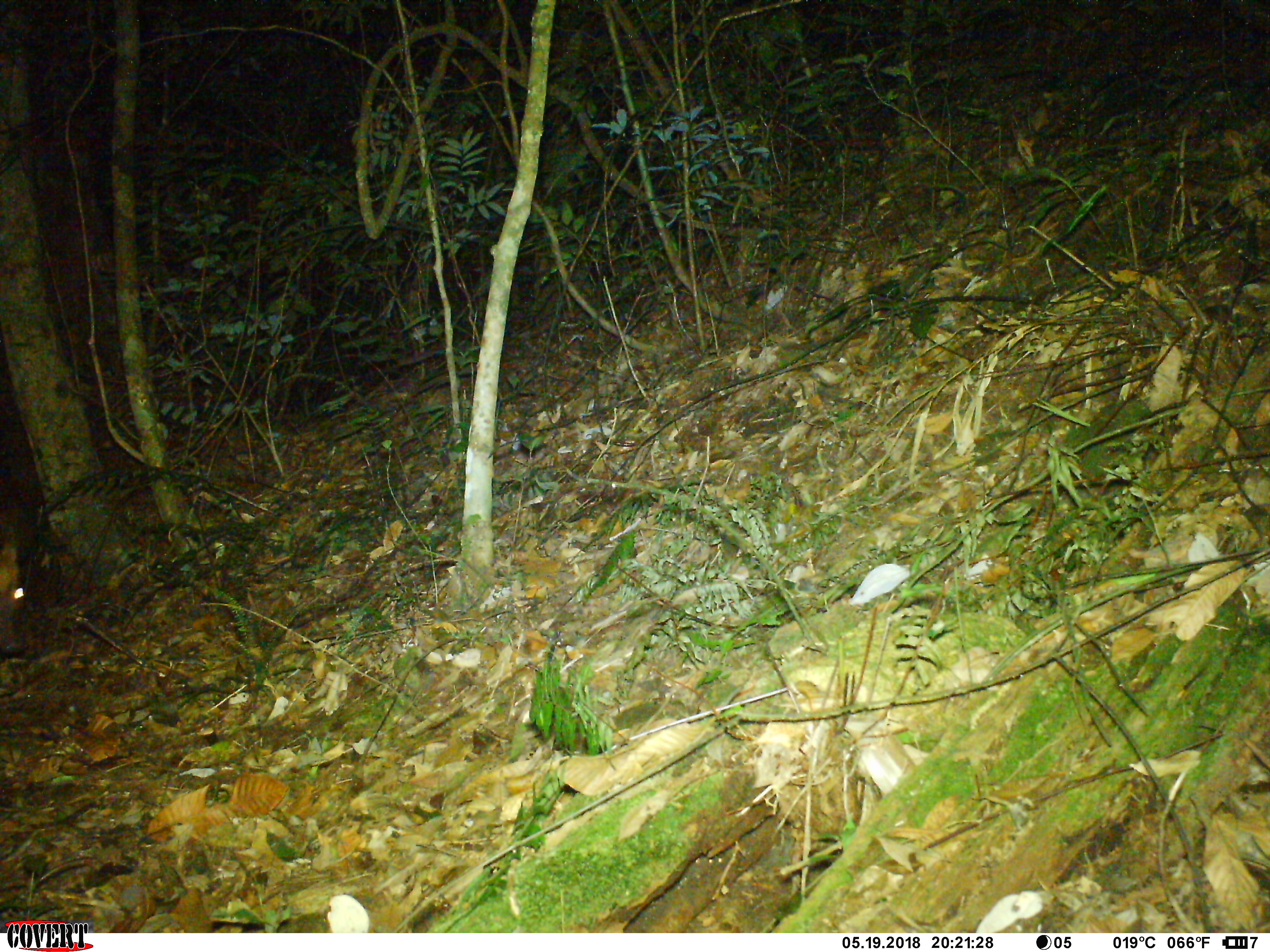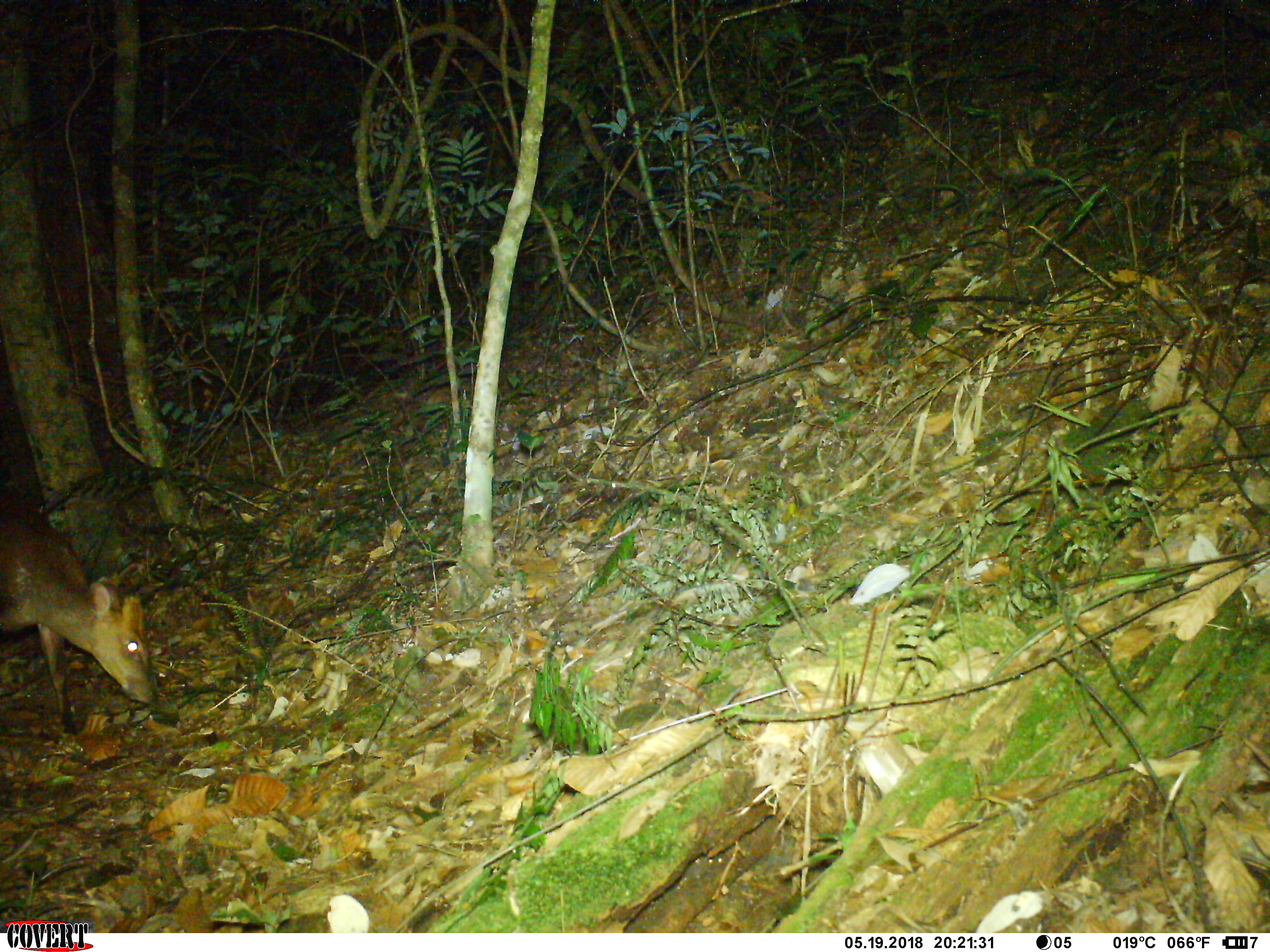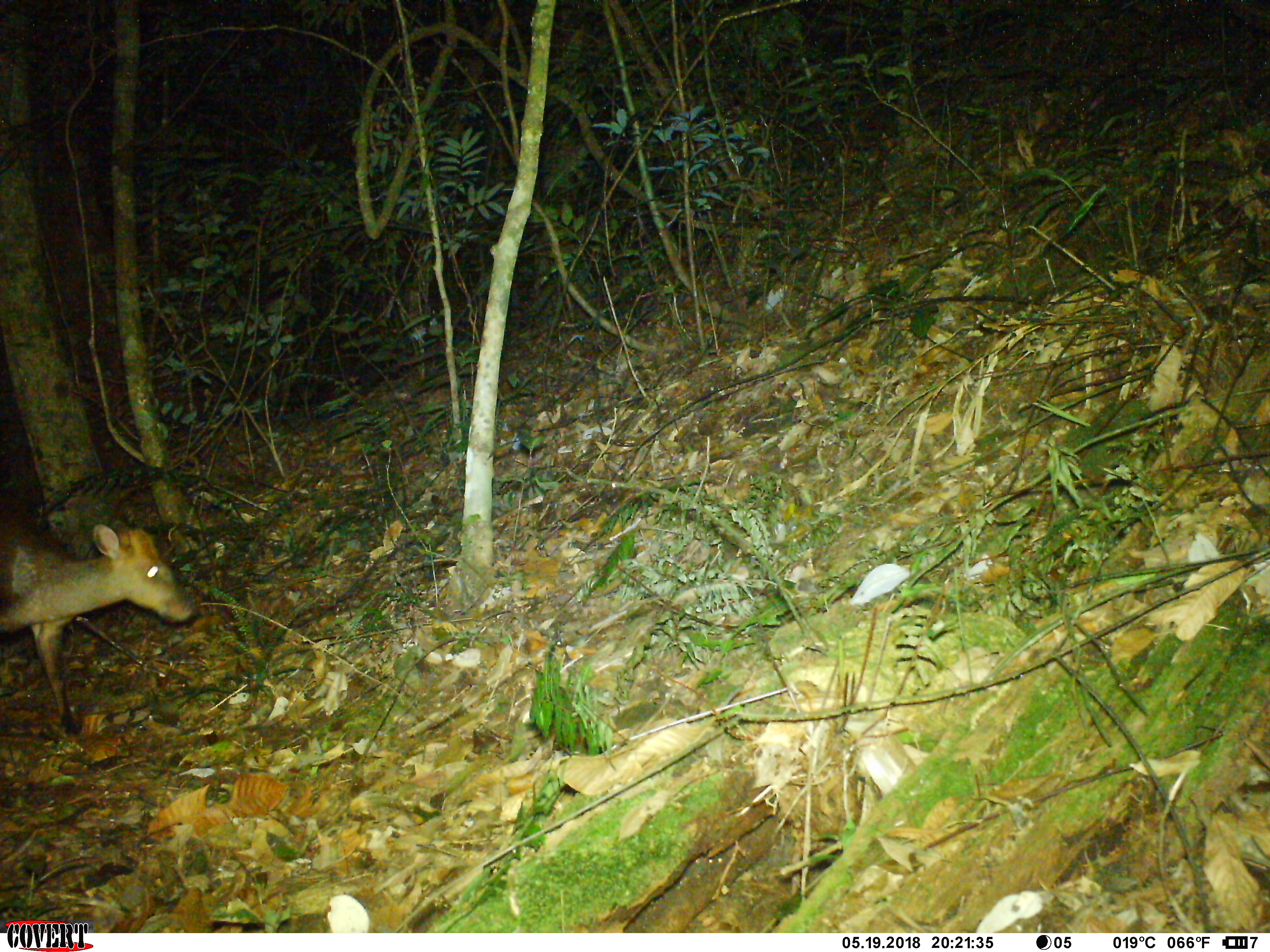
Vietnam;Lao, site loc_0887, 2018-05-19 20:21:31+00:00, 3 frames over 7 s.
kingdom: Animalia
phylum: Chordata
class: Mammalia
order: Artiodactyla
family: Cervidae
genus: Muntiacus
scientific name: Muntiacus rooseveltorum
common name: roosevelt's muntjac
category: roosevelts muntjac group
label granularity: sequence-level